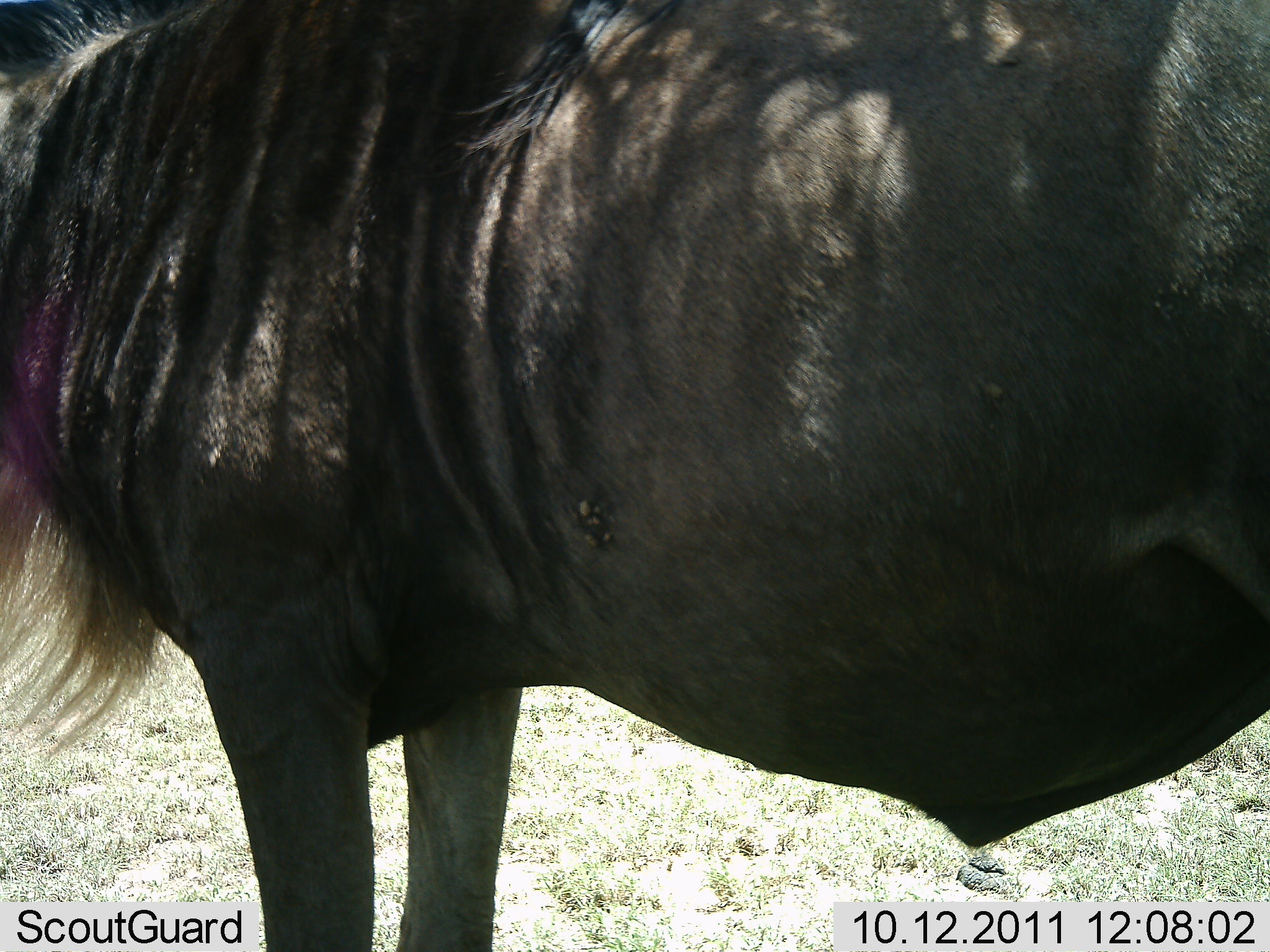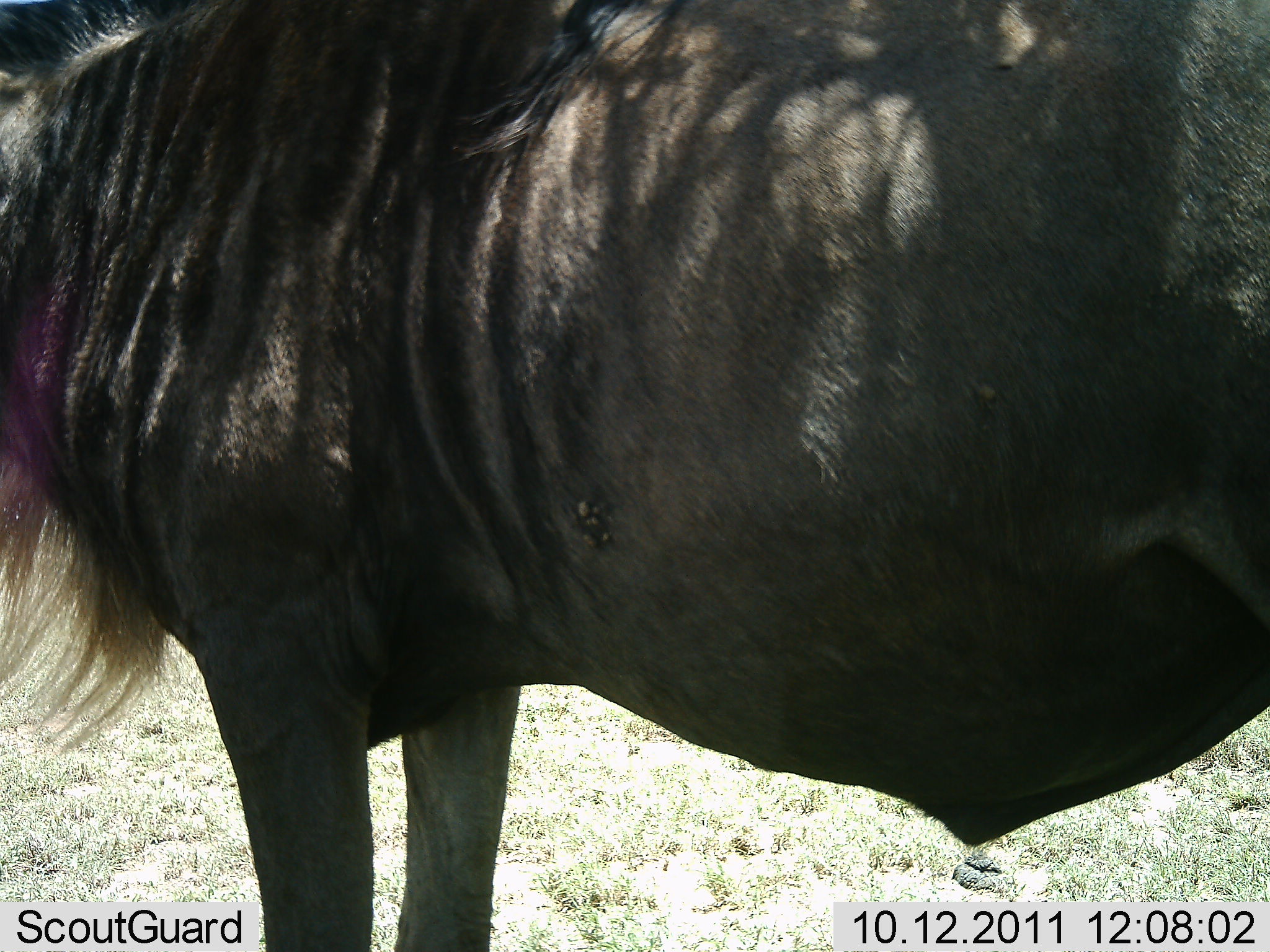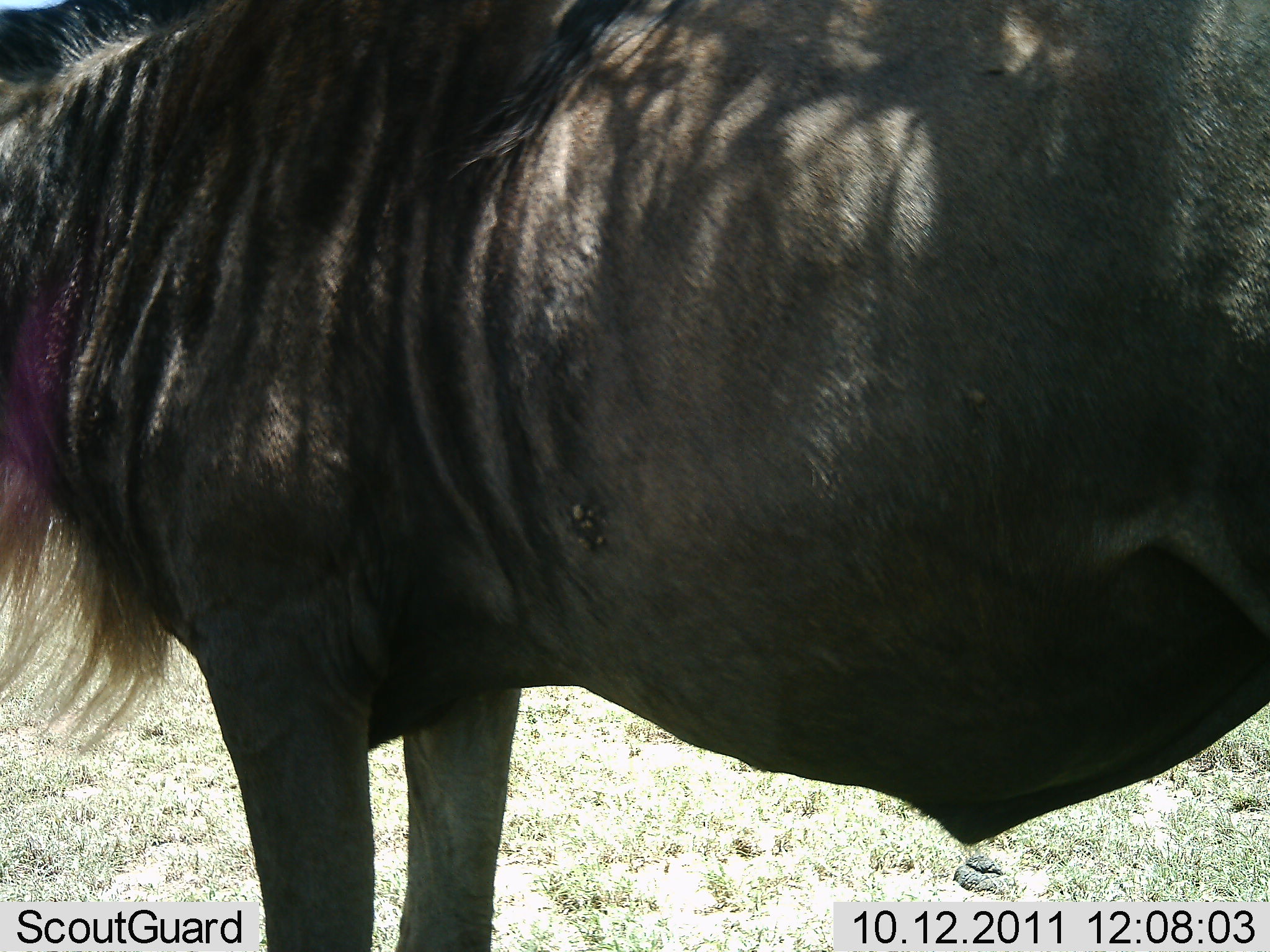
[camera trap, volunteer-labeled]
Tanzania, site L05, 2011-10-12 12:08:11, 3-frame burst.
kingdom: Animalia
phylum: Chordata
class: Mammalia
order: Artiodactyla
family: Bovidae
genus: Connochaetes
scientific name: Connochaetes taurinus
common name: blue wildebeest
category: wildebeest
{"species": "wildebeest (blue wildebeest) (Connochaetes taurinus)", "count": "1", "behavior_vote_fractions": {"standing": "100%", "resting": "0%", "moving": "0%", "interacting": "0%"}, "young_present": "0%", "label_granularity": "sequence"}